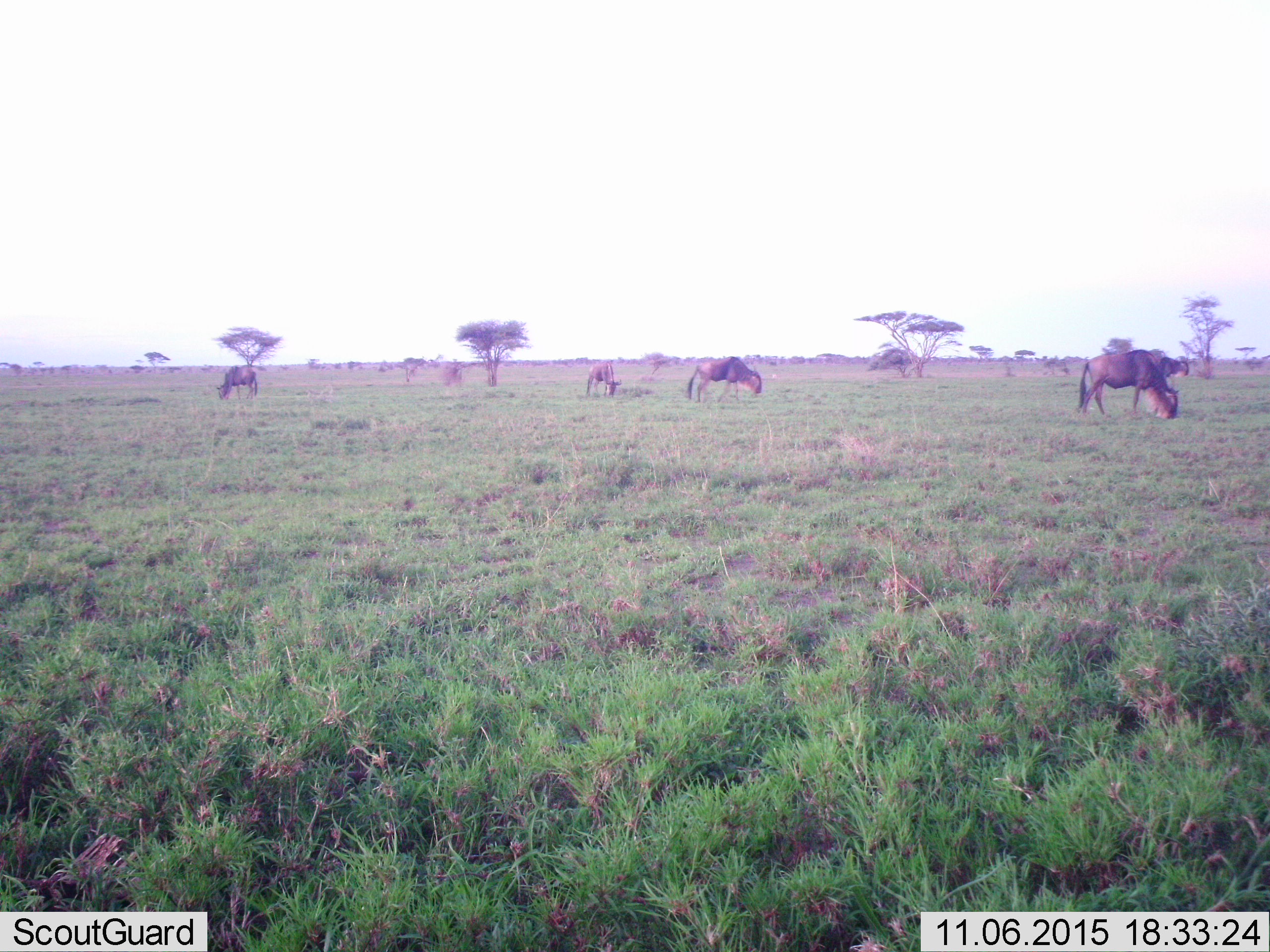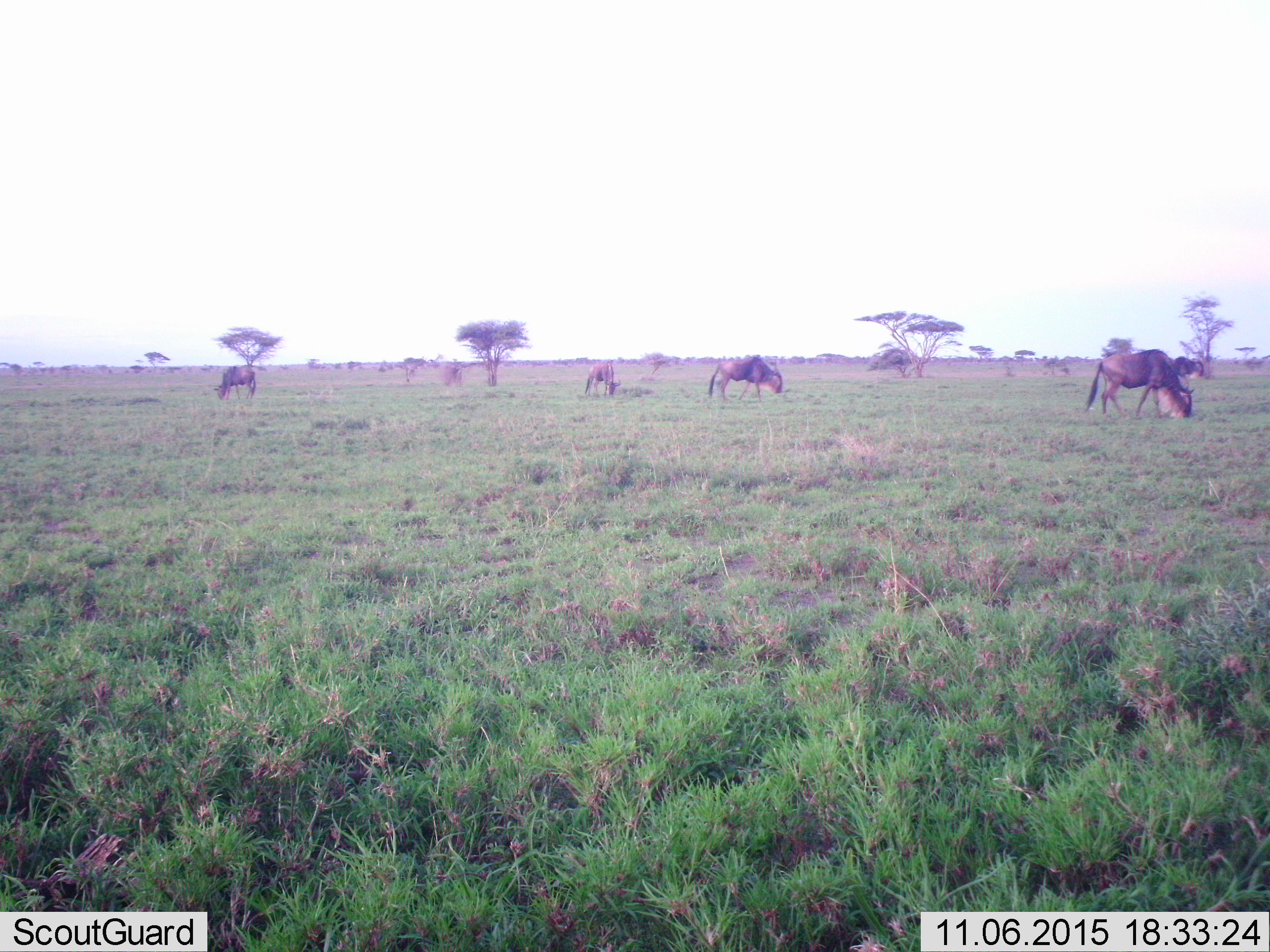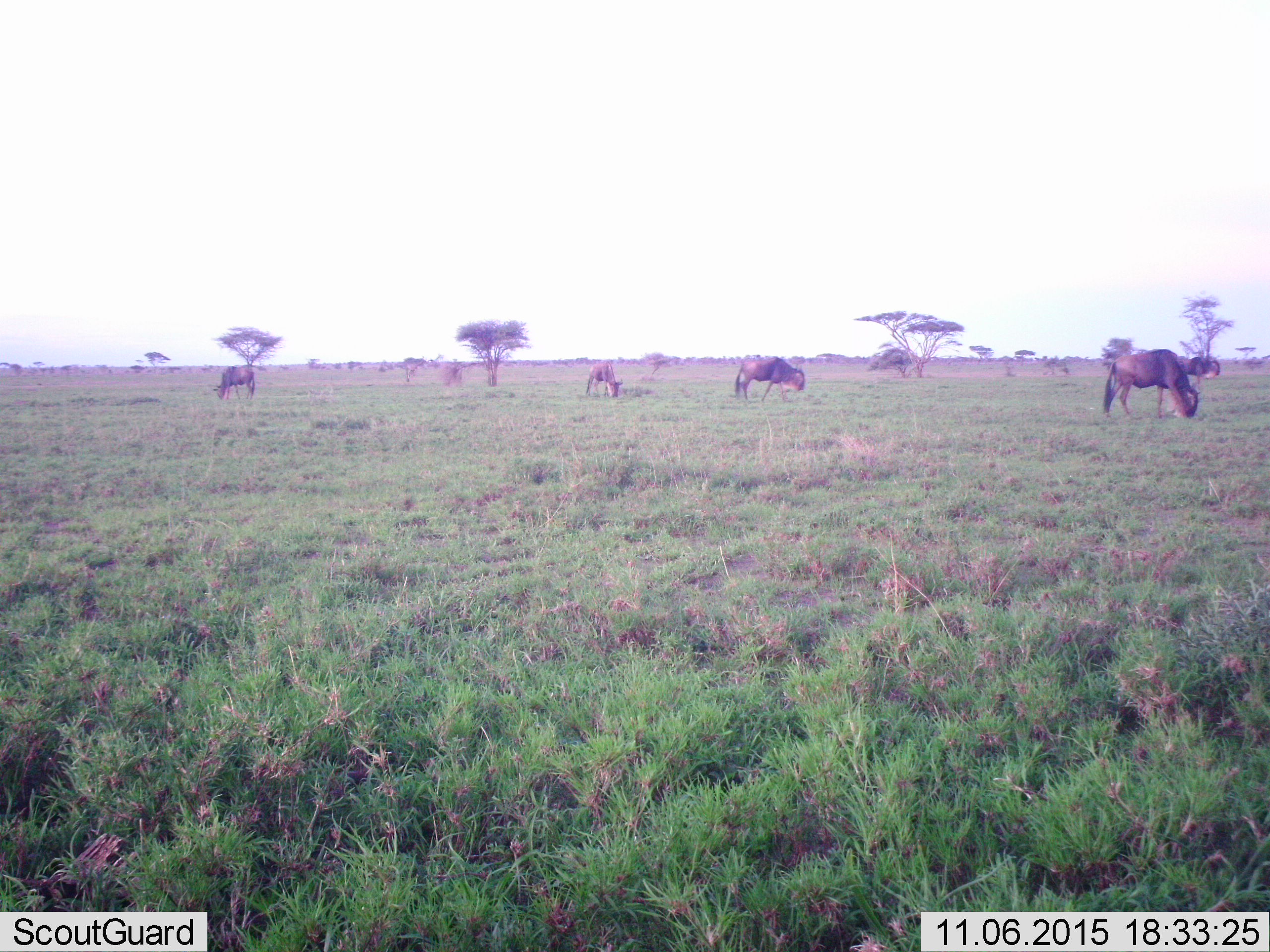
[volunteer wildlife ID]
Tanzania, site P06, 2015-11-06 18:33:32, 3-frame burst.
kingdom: Animalia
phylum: Chordata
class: Mammalia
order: Artiodactyla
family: Bovidae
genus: Connochaetes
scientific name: Connochaetes taurinus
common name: blue wildebeest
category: wildebeest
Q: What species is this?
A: Wildebeest (blue wildebeest) (Connochaetes taurinus).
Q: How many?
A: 5.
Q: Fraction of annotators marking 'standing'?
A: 40%.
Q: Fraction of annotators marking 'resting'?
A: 0%.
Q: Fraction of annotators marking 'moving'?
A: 40%.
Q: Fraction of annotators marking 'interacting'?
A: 0%.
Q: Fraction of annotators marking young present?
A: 20%.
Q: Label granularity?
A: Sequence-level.